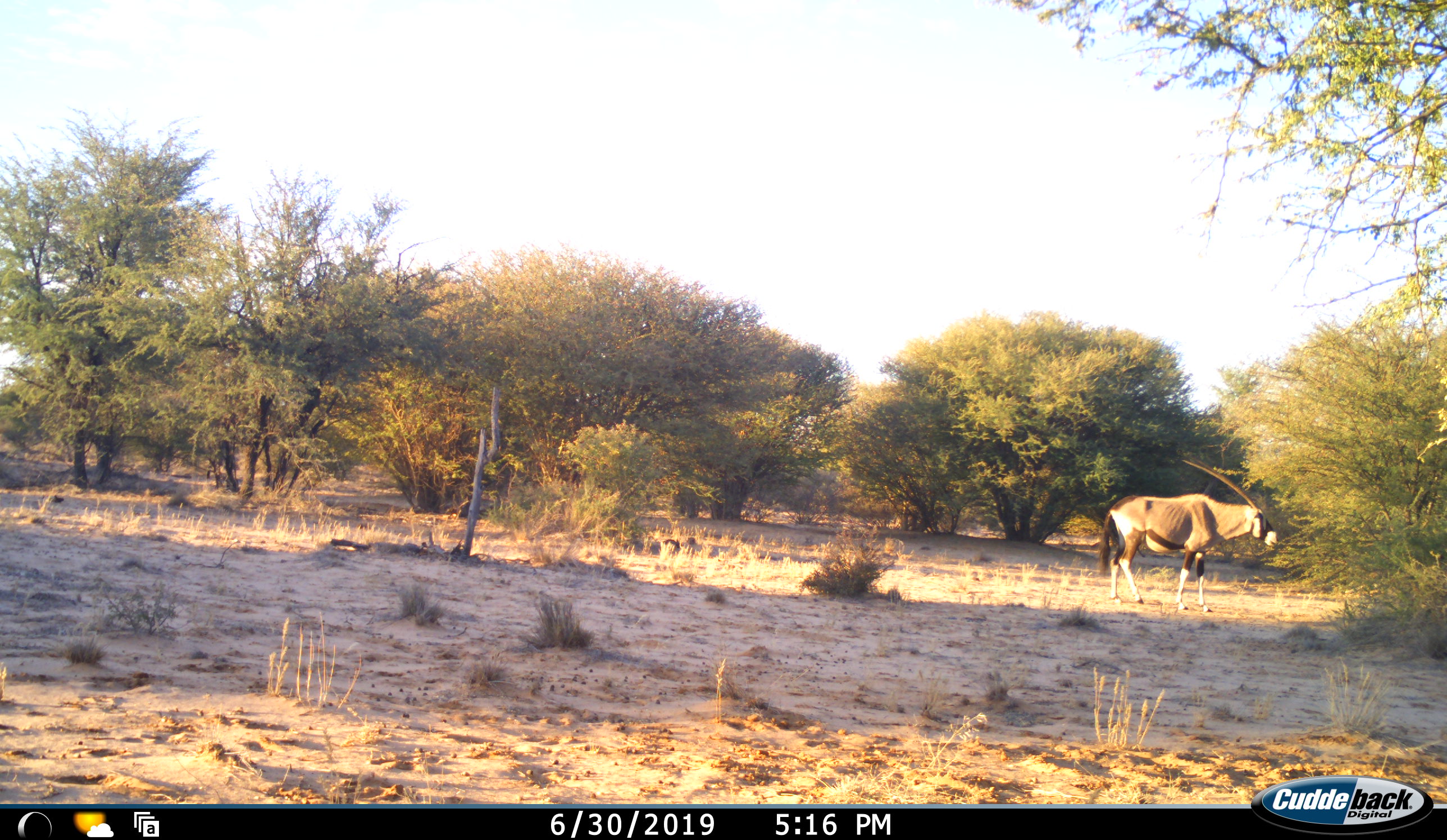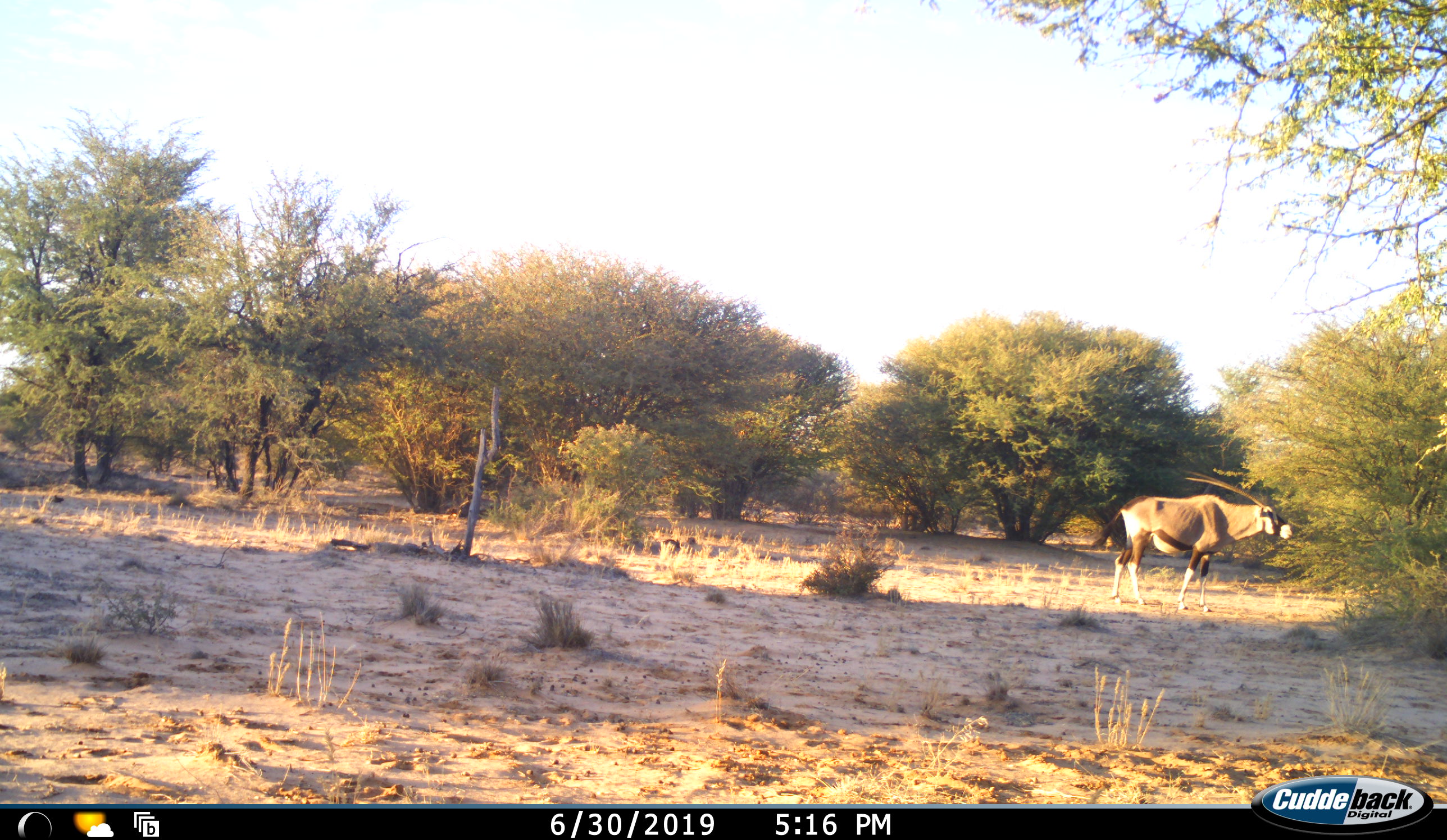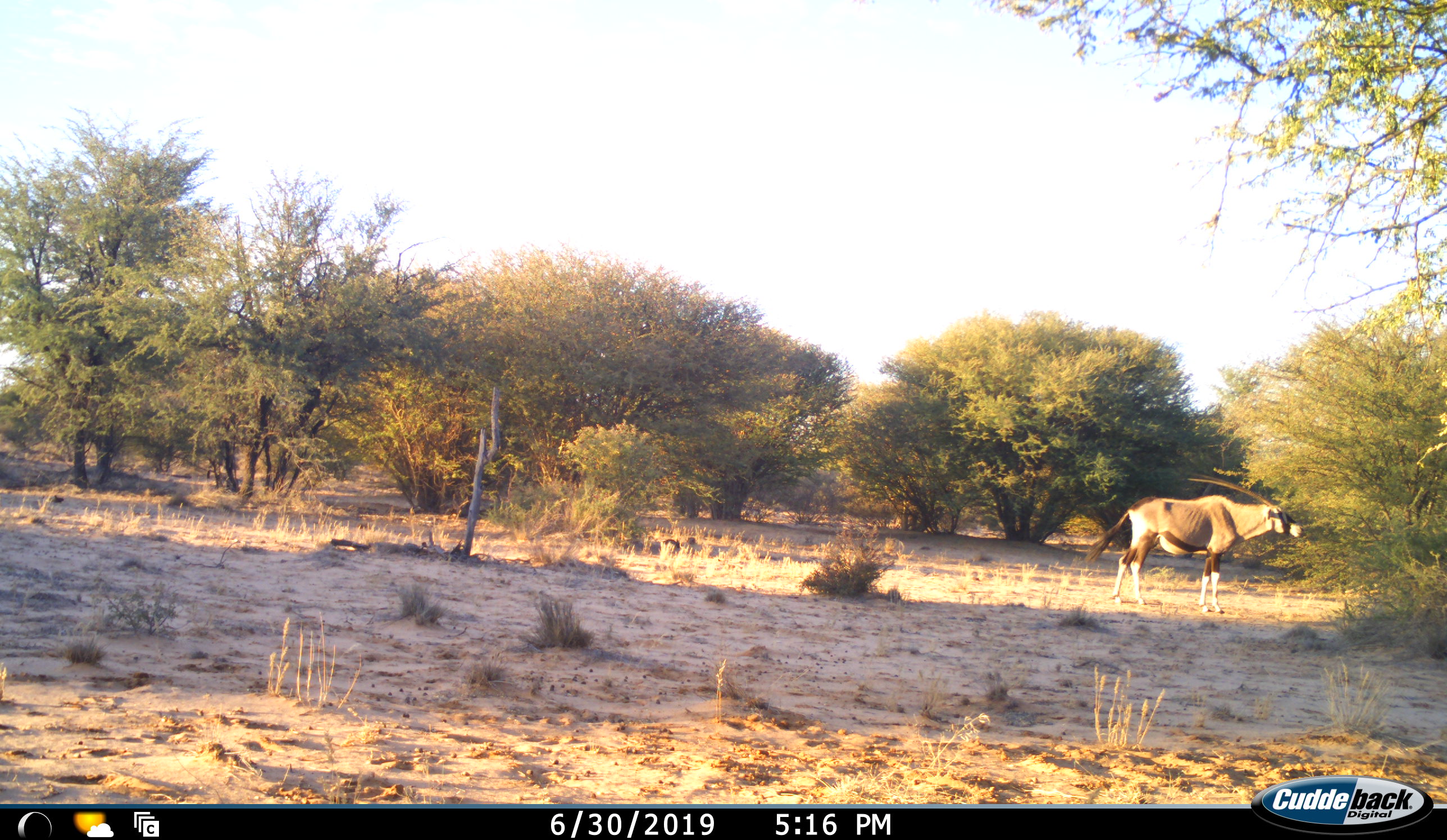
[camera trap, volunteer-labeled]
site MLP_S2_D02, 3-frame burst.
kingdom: Animalia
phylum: Chordata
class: Mammalia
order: Artiodactyla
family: Bovidae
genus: Oryx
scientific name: Oryx gazella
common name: gemsbok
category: oryx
Oryx (gemsbok) (Oryx gazella), count 1. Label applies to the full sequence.